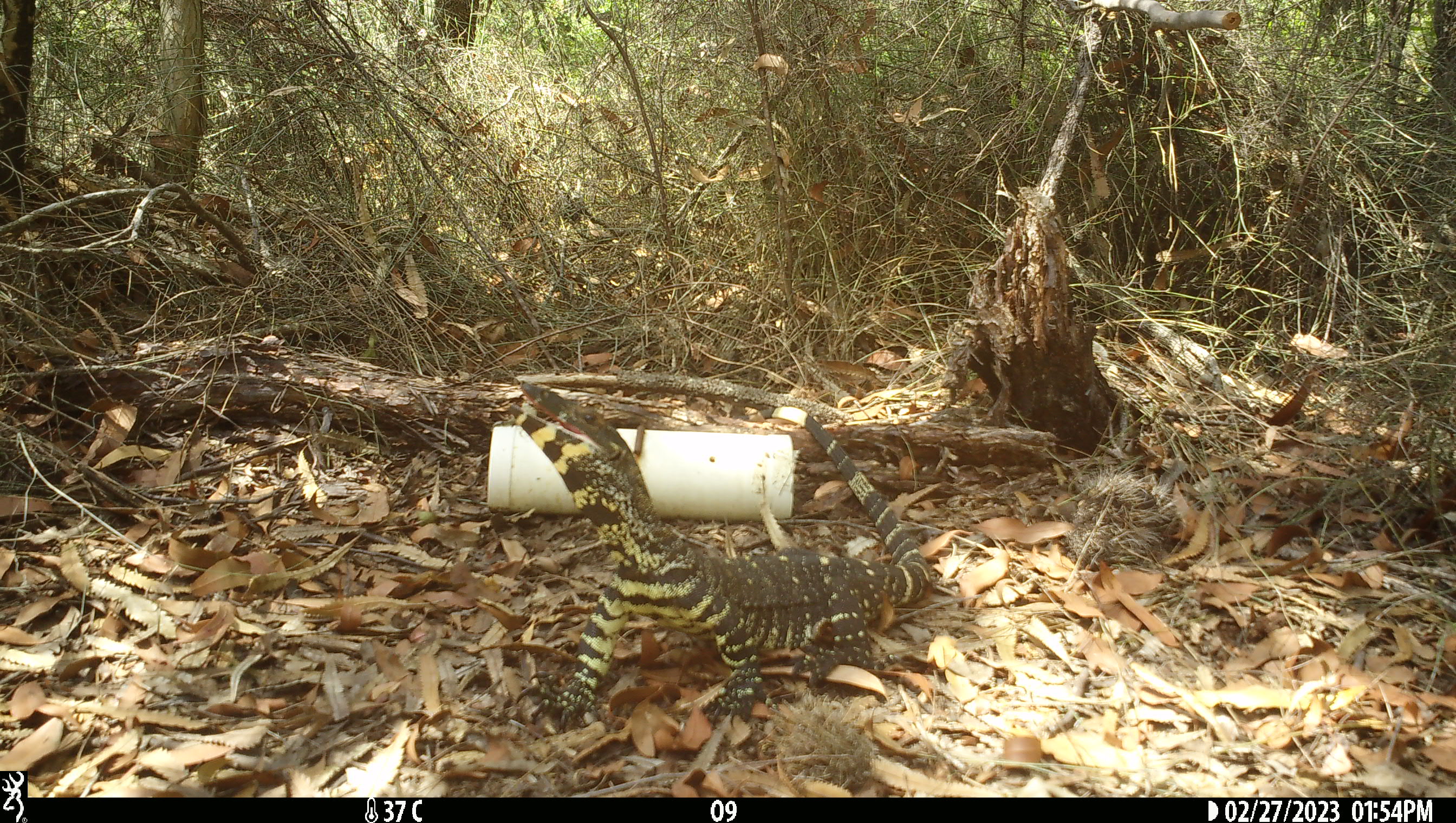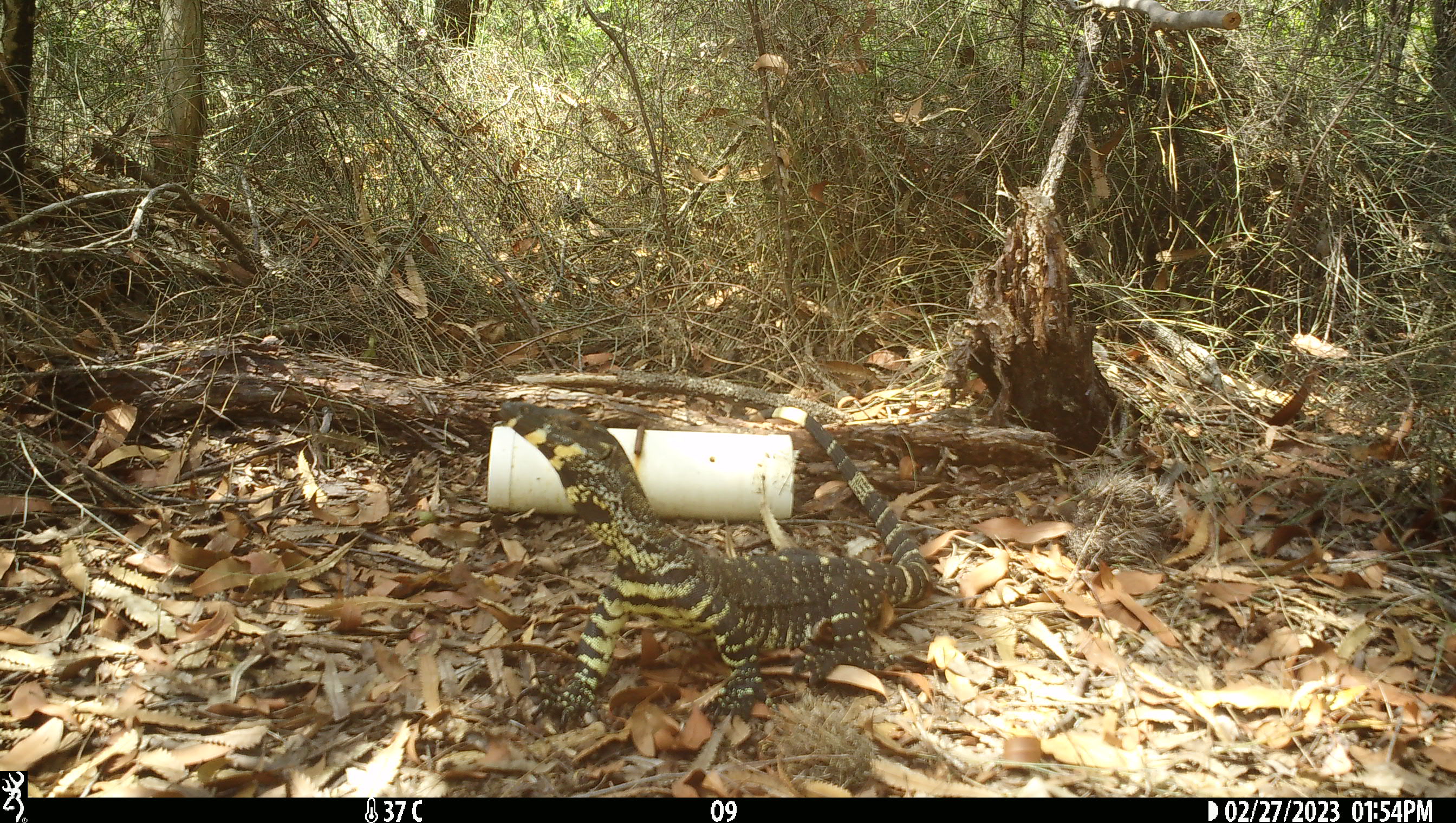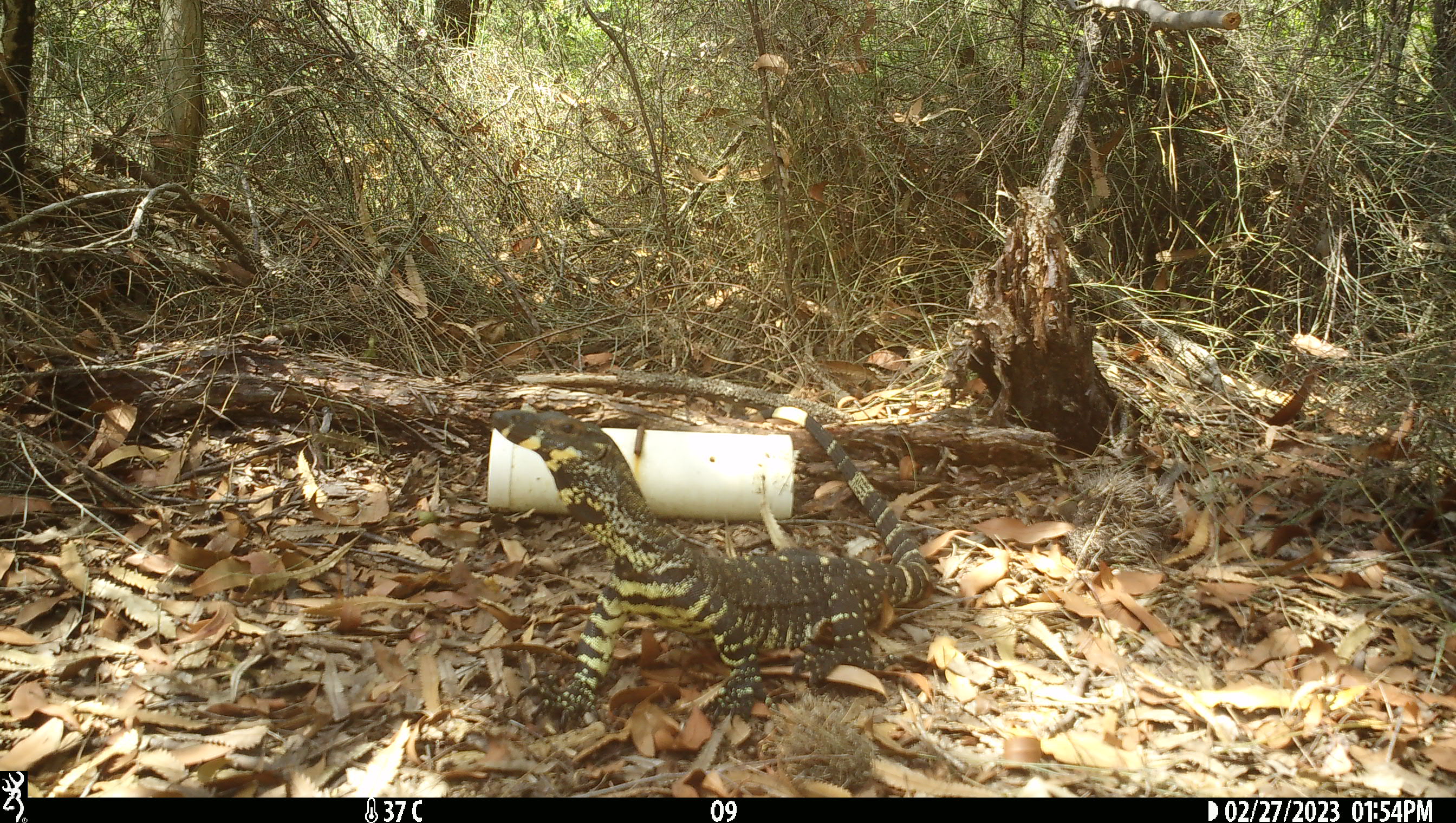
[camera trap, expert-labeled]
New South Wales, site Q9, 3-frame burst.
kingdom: Animalia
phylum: Chordata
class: Reptilia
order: Squamata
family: Varanidae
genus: Varanus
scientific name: Varanus varius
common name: lace monitor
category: goanna